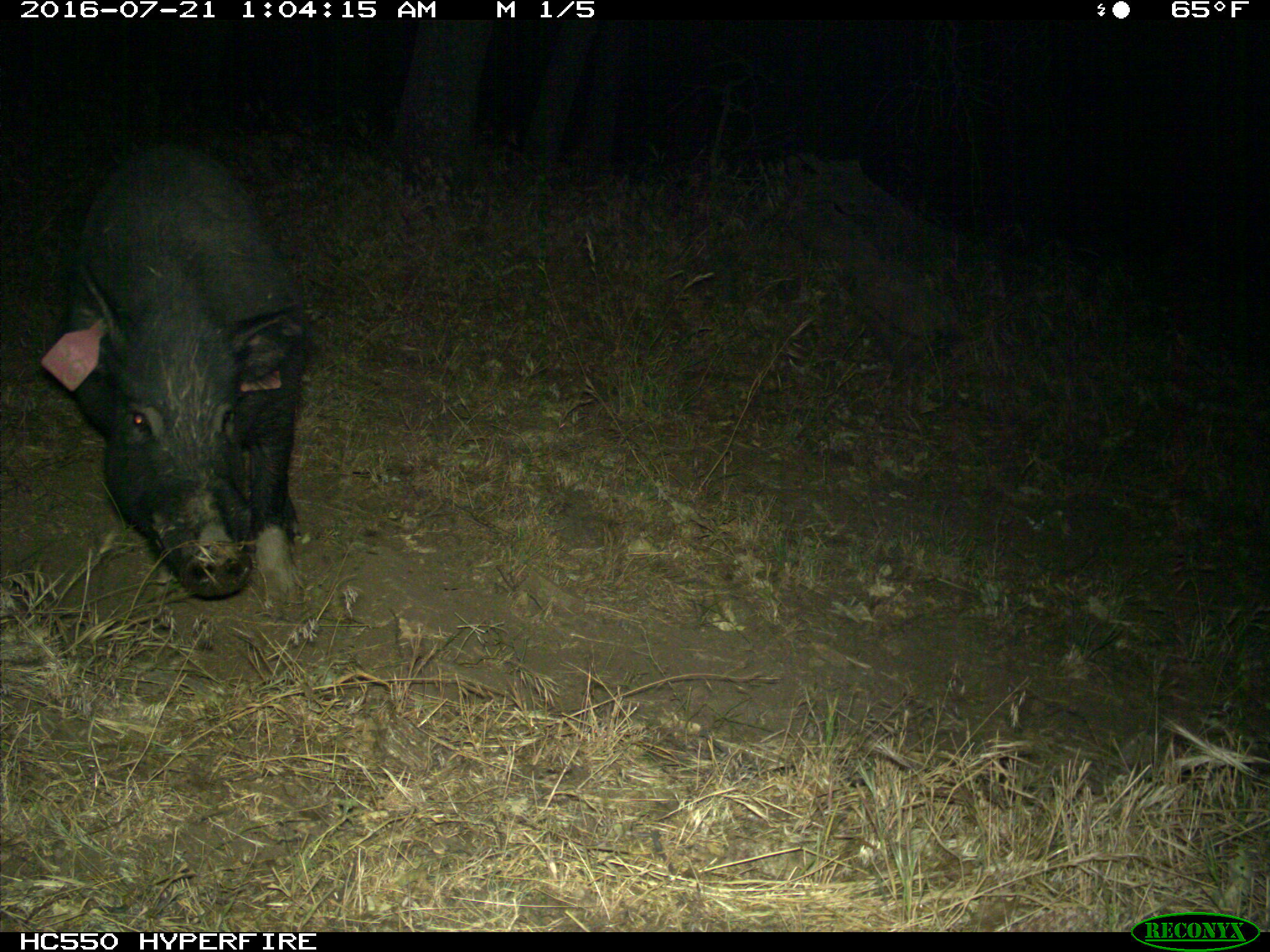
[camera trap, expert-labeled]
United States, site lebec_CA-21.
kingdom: Animalia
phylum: Chordata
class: Mammalia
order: Artiodactyla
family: Suidae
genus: Sus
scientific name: Sus scrofa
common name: wild boar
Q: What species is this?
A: Sus scrofa (wild boar).